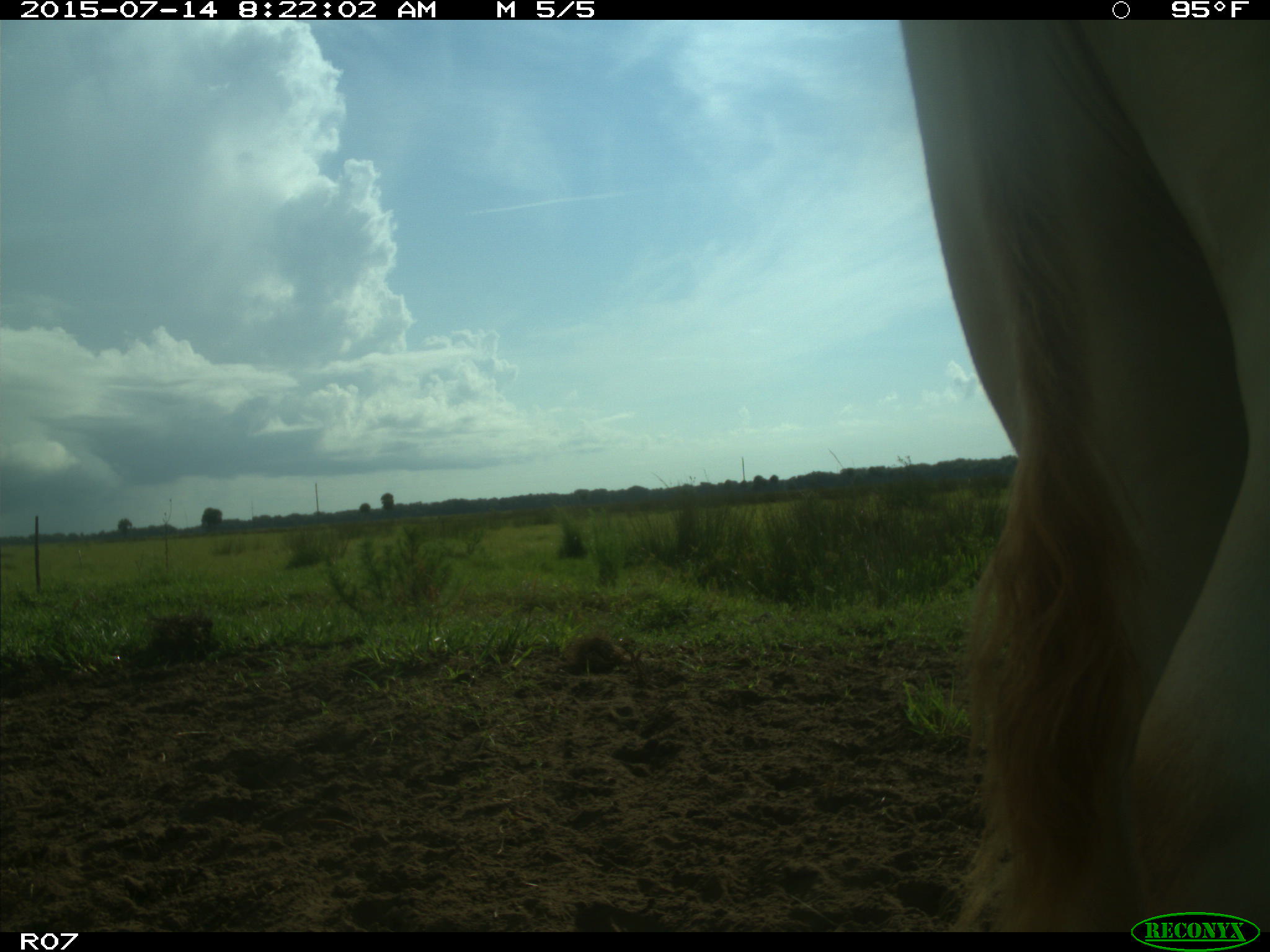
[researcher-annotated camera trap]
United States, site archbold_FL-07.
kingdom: Animalia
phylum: Chordata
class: Mammalia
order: Artiodactyla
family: Bovidae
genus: Bos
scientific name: Bos taurus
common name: domestic cow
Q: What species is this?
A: Bos taurus (domestic cow).